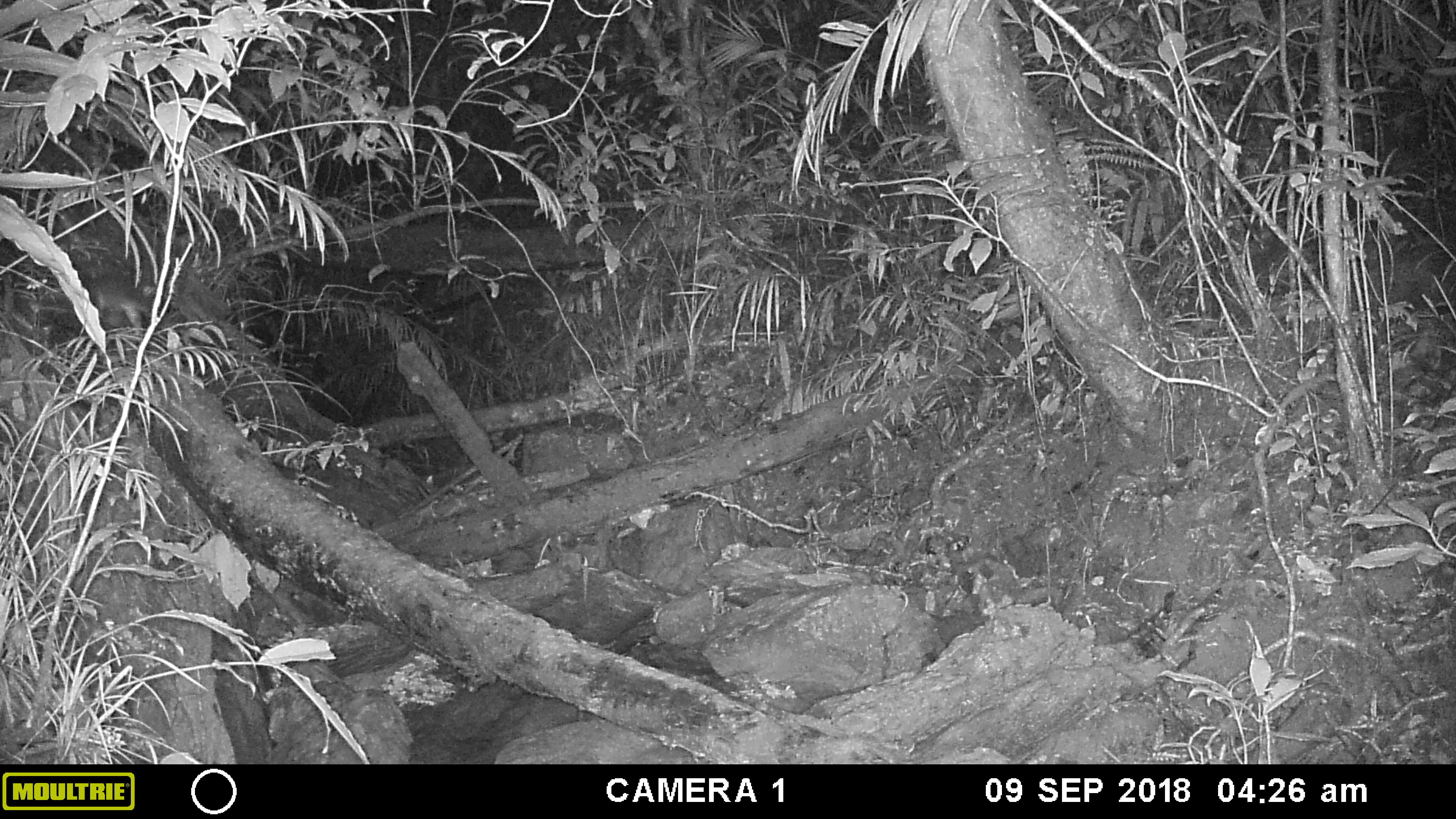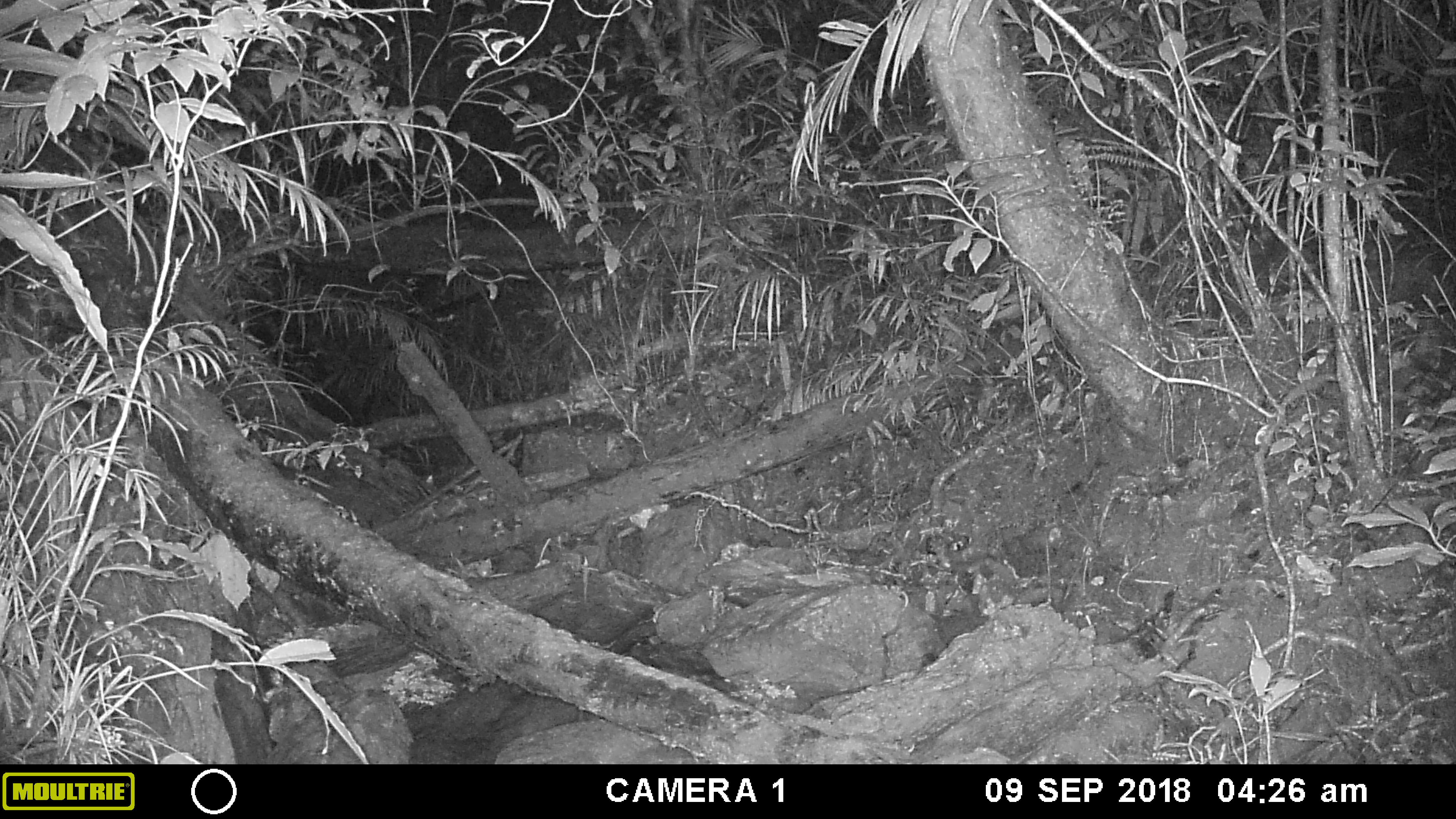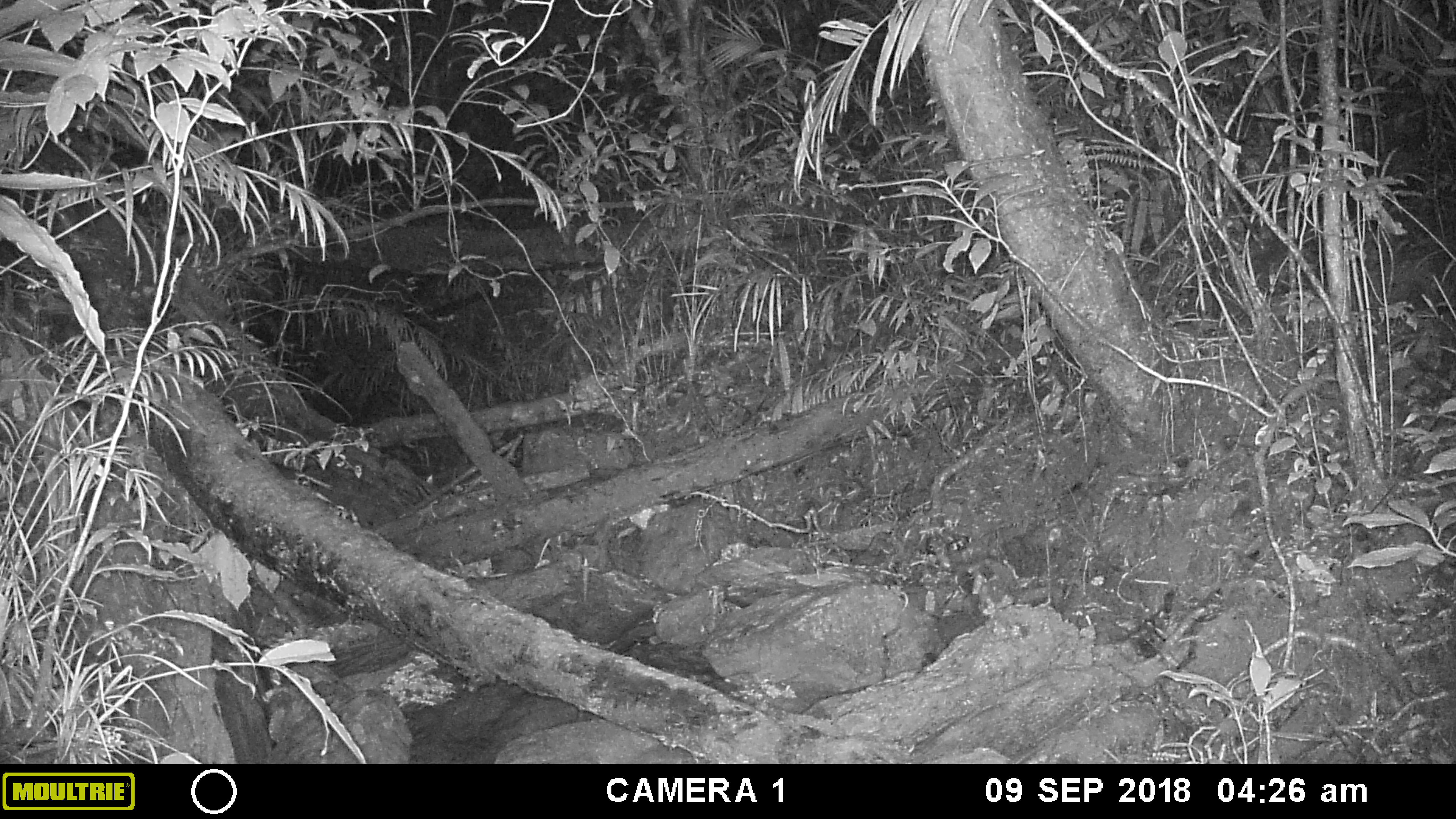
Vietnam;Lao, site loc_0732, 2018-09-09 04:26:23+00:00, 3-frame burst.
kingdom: Animalia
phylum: Chordata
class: Mammalia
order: Carnivora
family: Mustelidae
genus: Melogale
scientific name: Melogale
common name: ferret badger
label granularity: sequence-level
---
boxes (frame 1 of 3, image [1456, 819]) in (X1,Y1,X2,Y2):
ferret badger: (82,270,154,329)